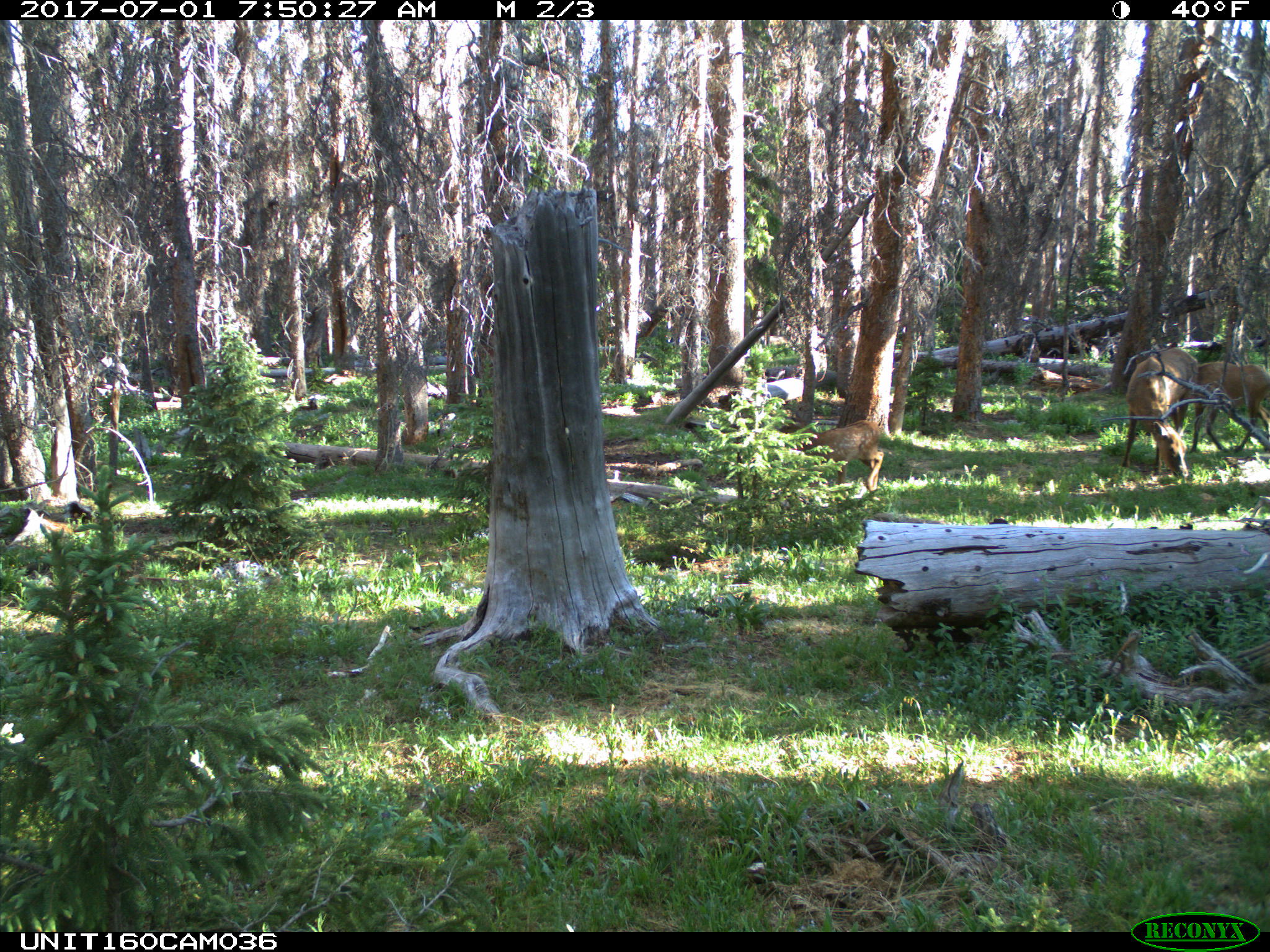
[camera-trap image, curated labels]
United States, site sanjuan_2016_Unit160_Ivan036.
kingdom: Animalia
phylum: Chordata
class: Mammalia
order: Artiodactyla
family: Cervidae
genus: Cervus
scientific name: Cervus elaphus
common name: red deer